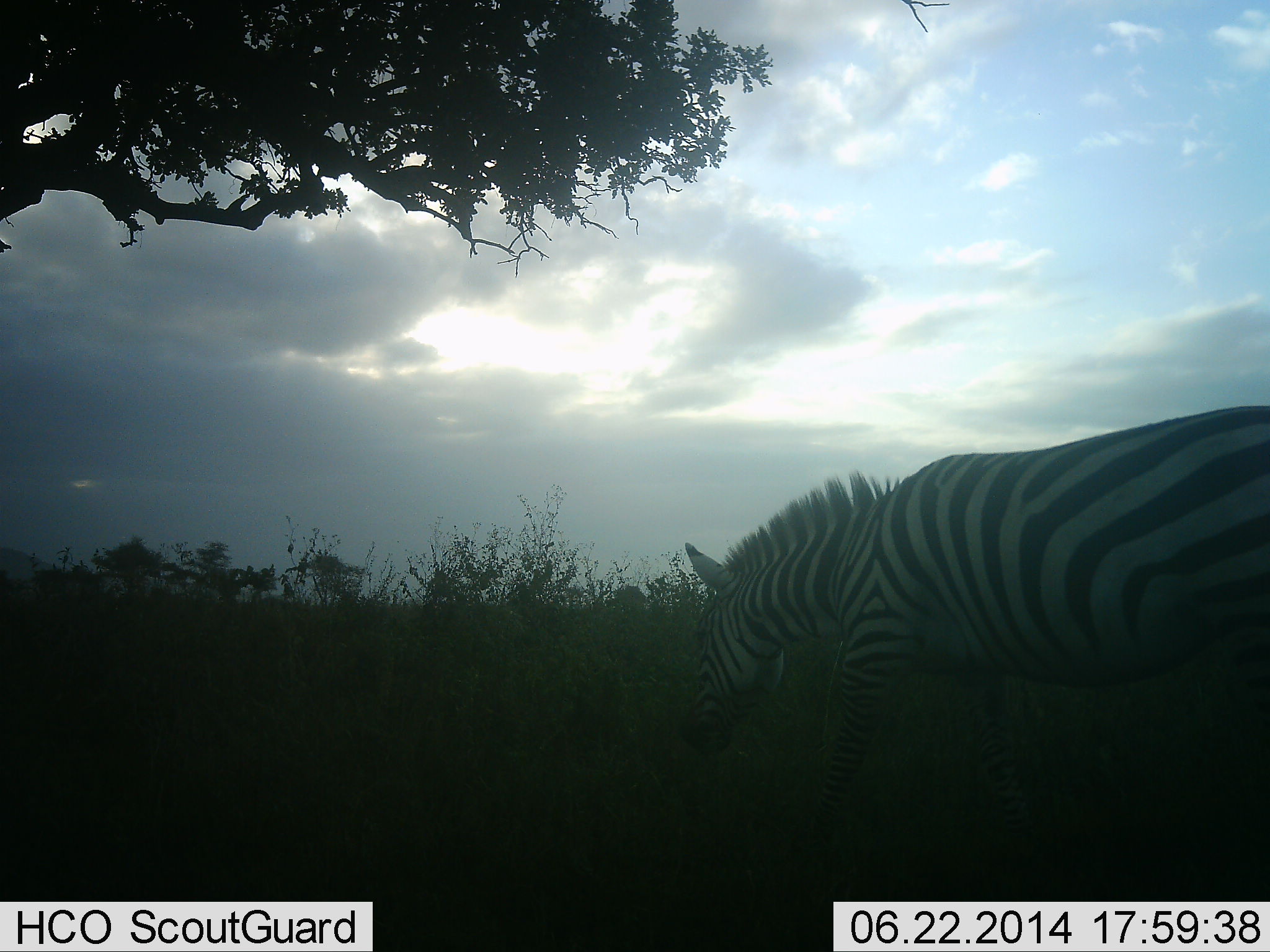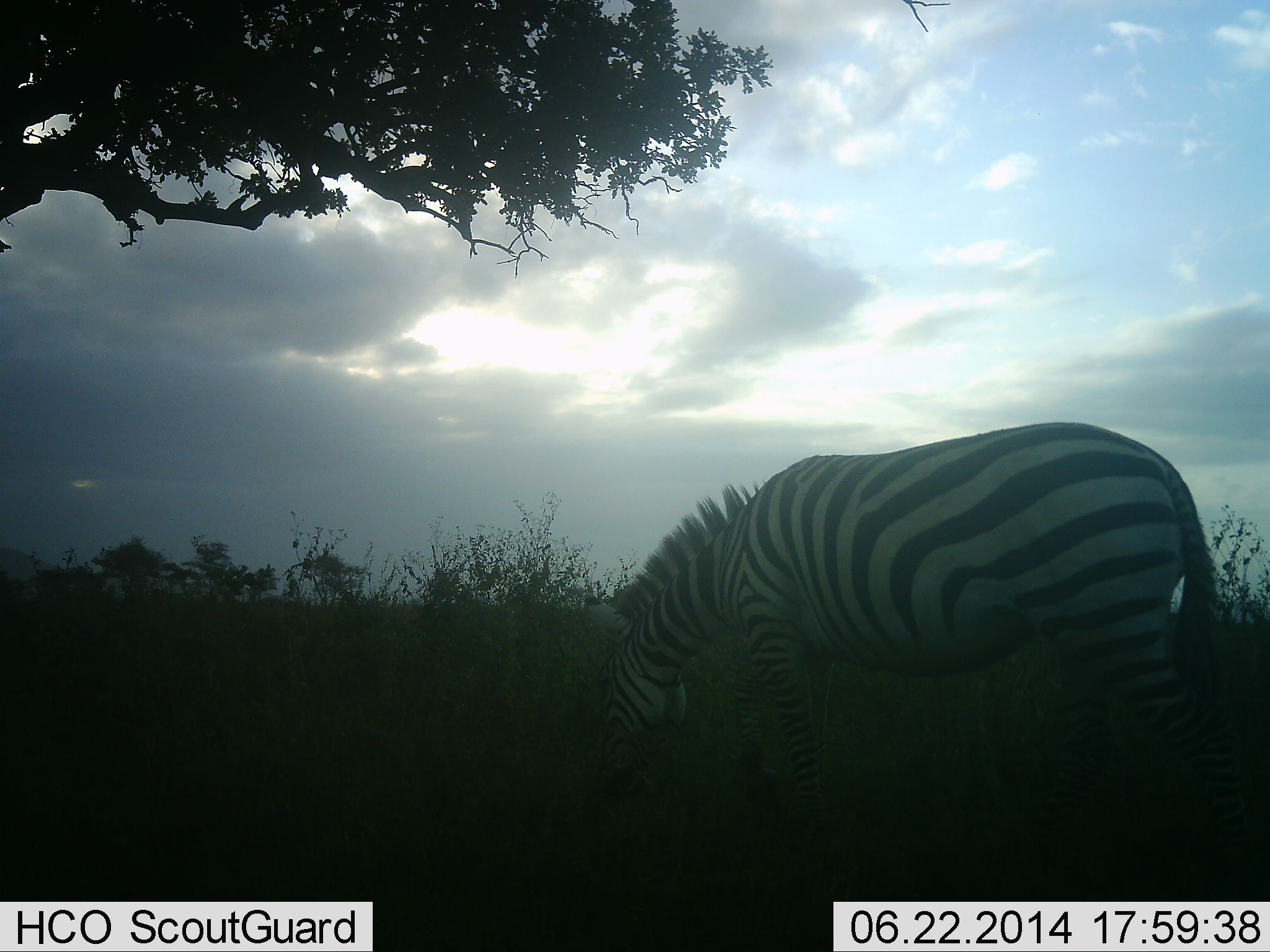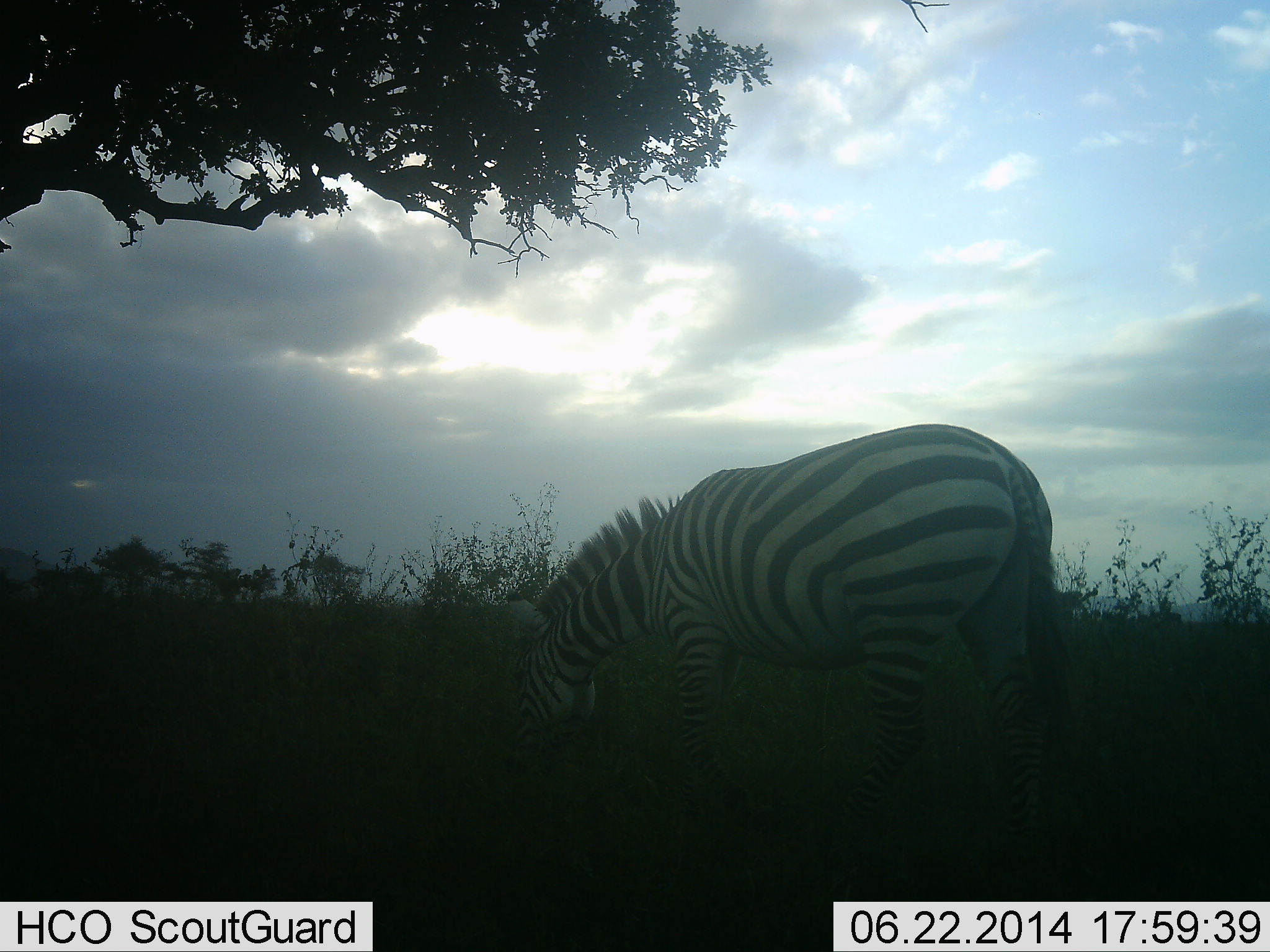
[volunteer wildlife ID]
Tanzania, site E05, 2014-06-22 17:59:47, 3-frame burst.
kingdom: Animalia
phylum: Chordata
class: Mammalia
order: Perissodactyla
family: Equidae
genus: Equus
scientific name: Equus quagga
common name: plains zebra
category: zebra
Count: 1.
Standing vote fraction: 10%.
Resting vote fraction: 0%.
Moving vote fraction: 40%.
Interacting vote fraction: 0%.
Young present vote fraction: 0%.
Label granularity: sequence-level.